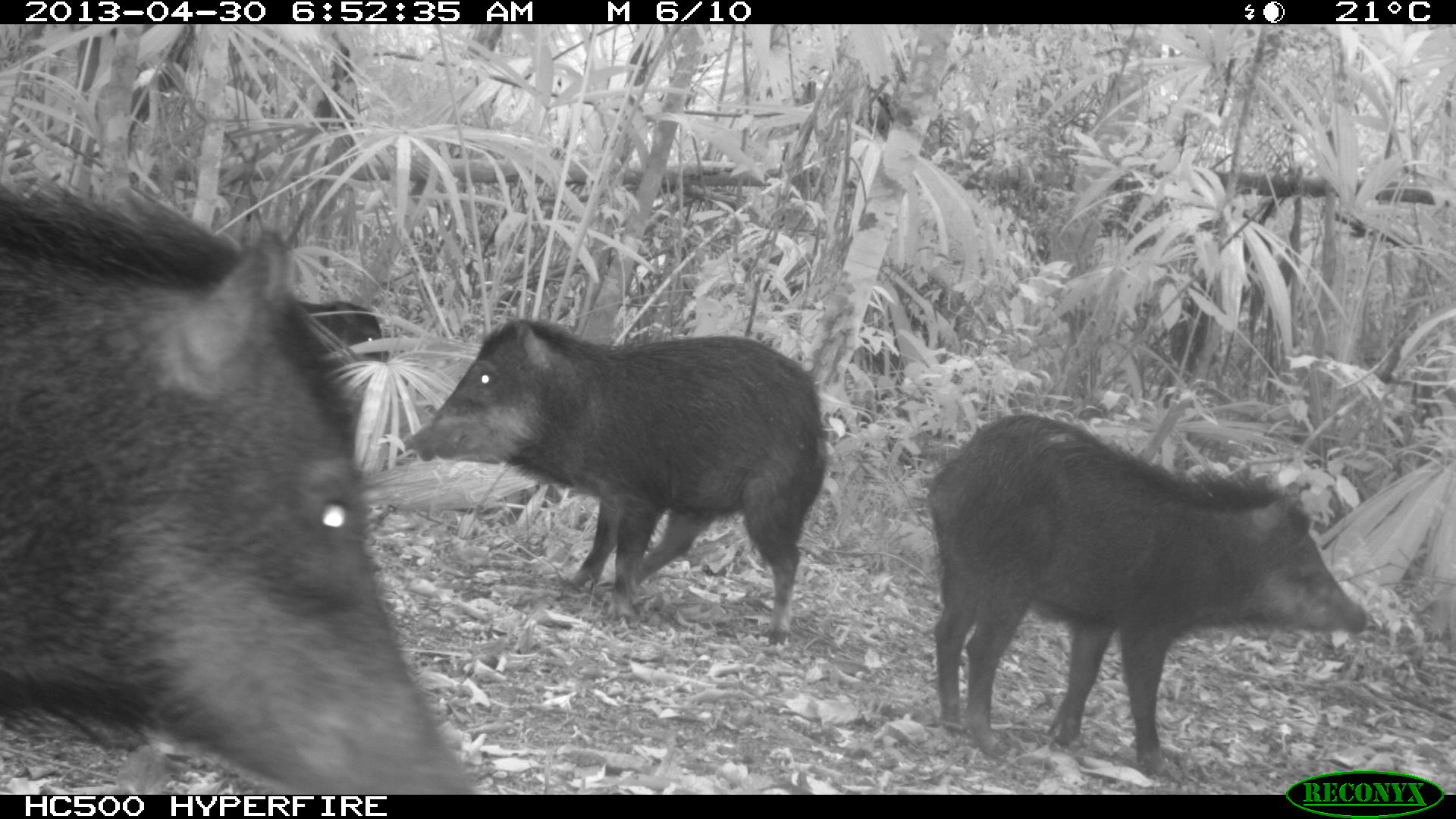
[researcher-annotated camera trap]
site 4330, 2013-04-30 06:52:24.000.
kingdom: Animalia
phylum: Chordata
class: Mammalia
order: Artiodactyla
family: Tayassuidae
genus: Tayassu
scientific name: Tayassu pecari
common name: white-lipped peccary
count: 5